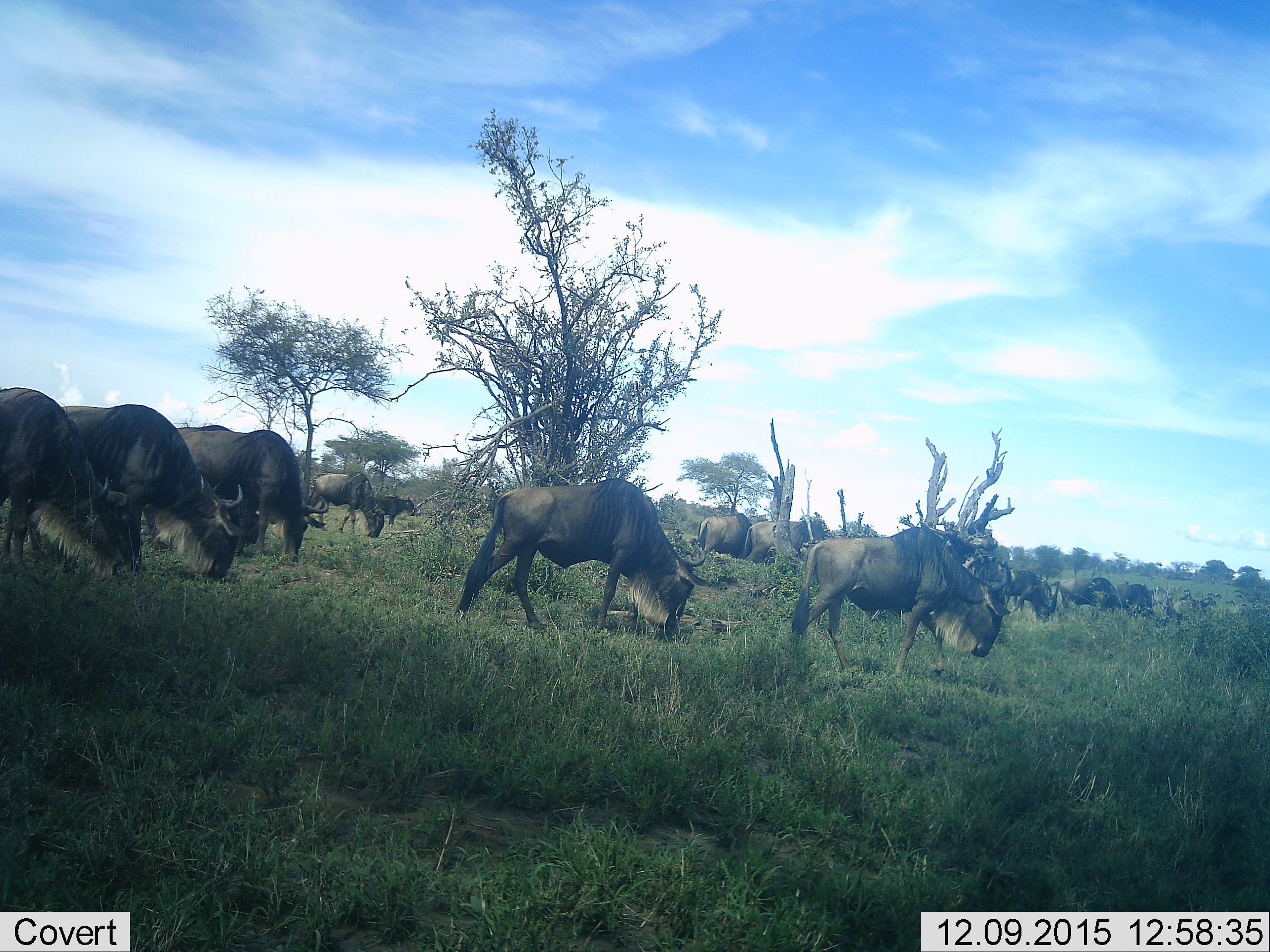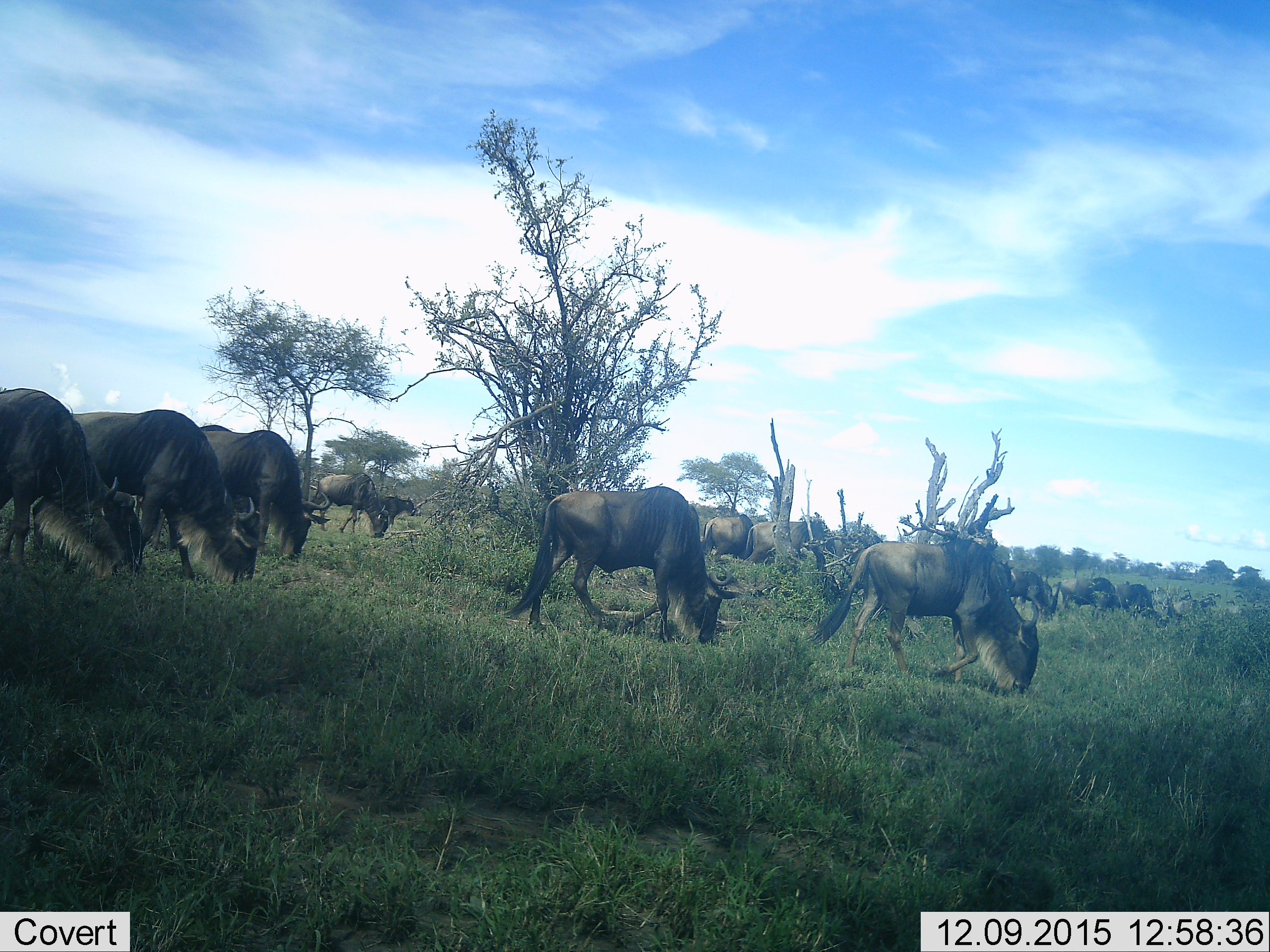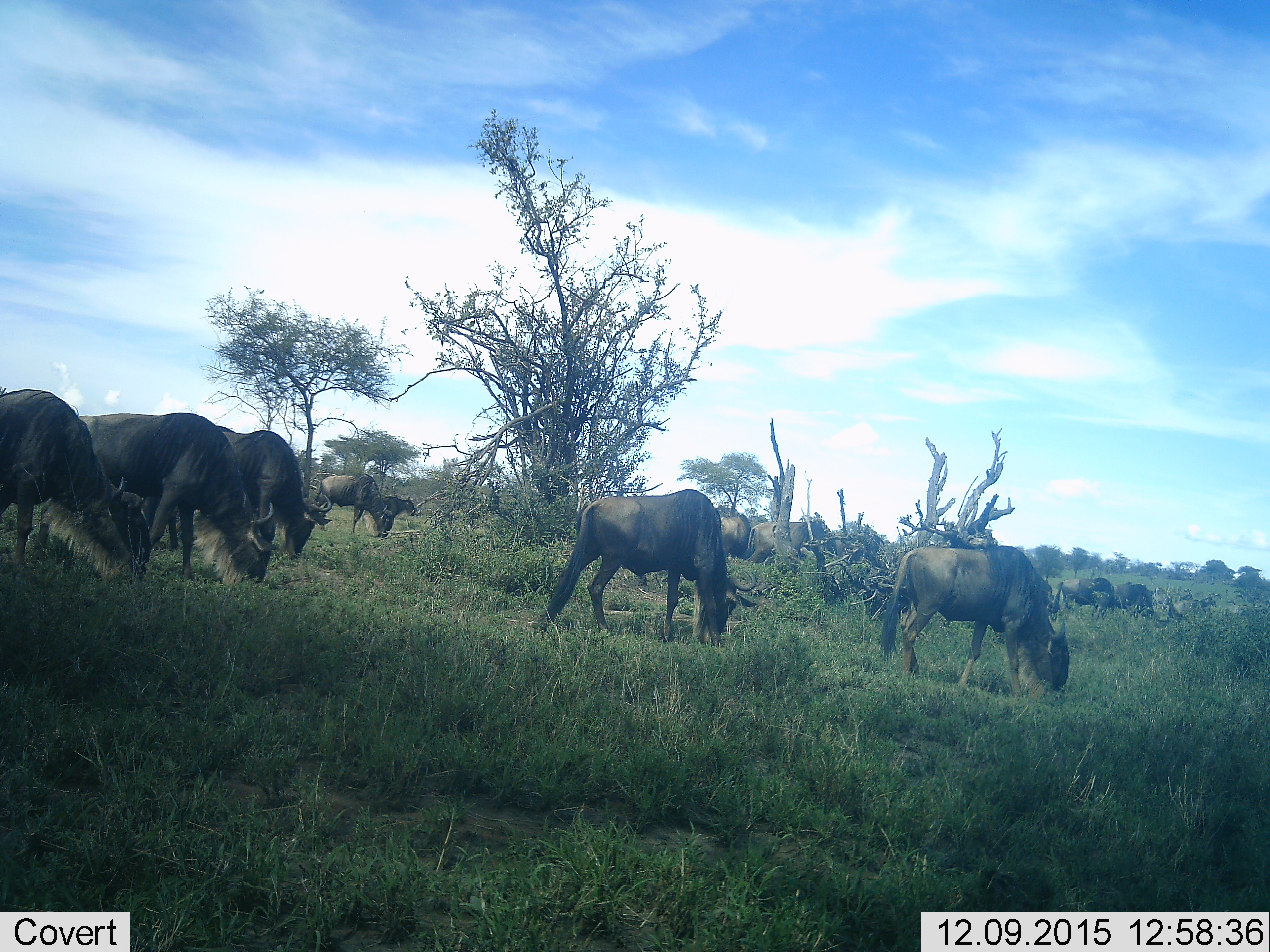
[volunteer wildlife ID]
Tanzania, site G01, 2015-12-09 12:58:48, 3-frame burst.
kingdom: Animalia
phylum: Chordata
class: Mammalia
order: Artiodactyla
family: Bovidae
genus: Connochaetes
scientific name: Connochaetes taurinus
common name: blue wildebeest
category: wildebeest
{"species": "wildebeest (blue wildebeest) (Connochaetes taurinus)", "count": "11-50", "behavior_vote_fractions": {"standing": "47%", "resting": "0%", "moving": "65%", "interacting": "6%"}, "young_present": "6%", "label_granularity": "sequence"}